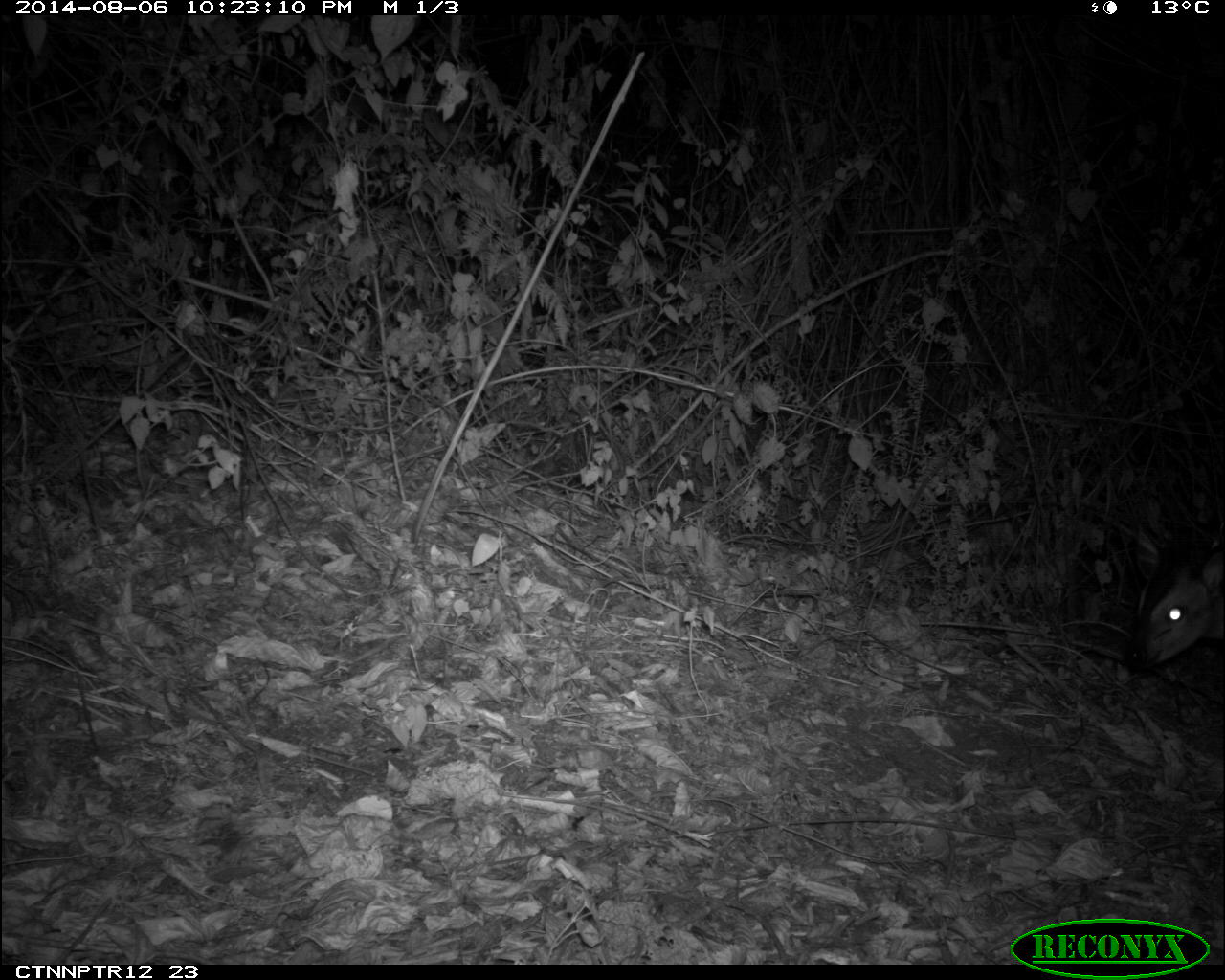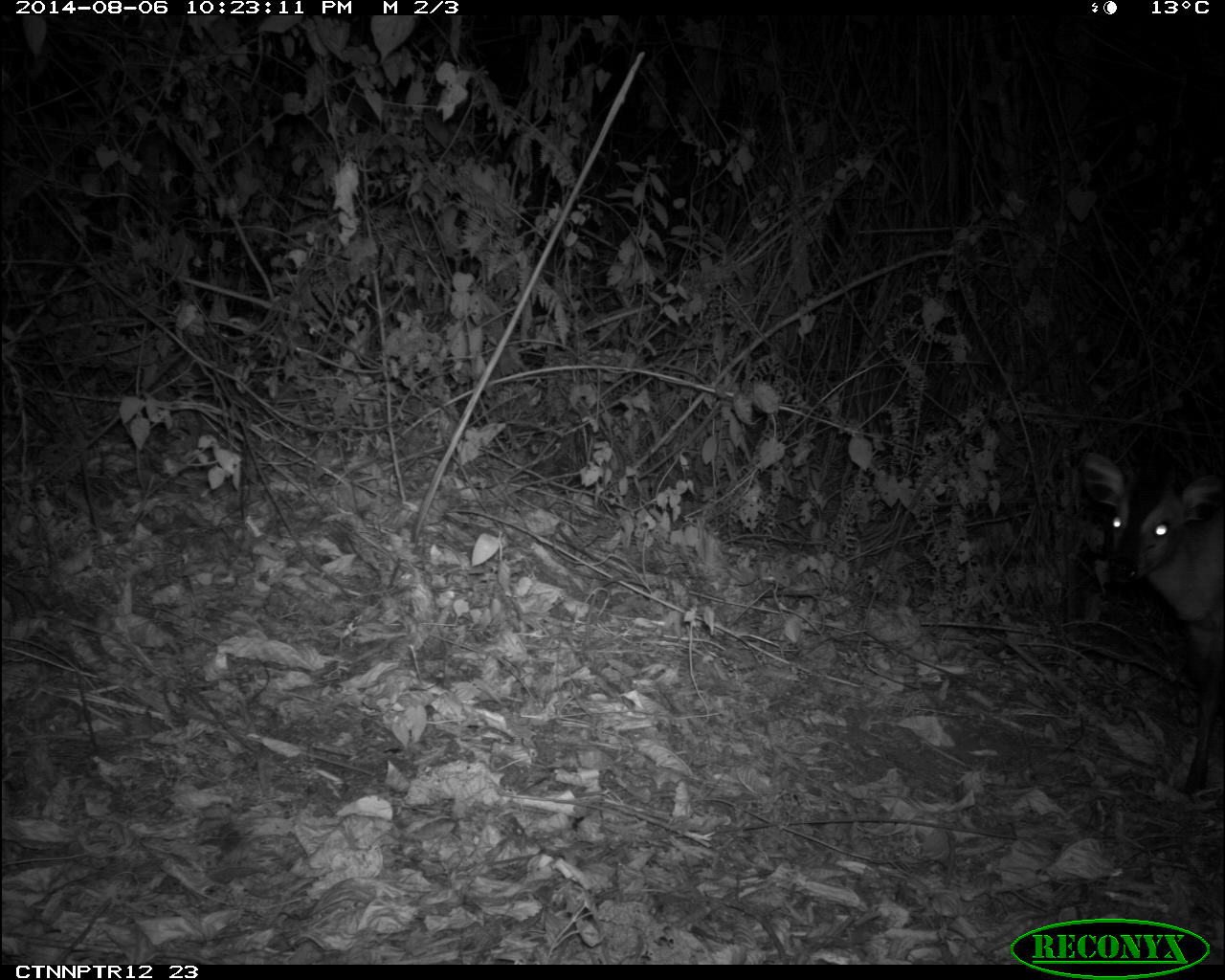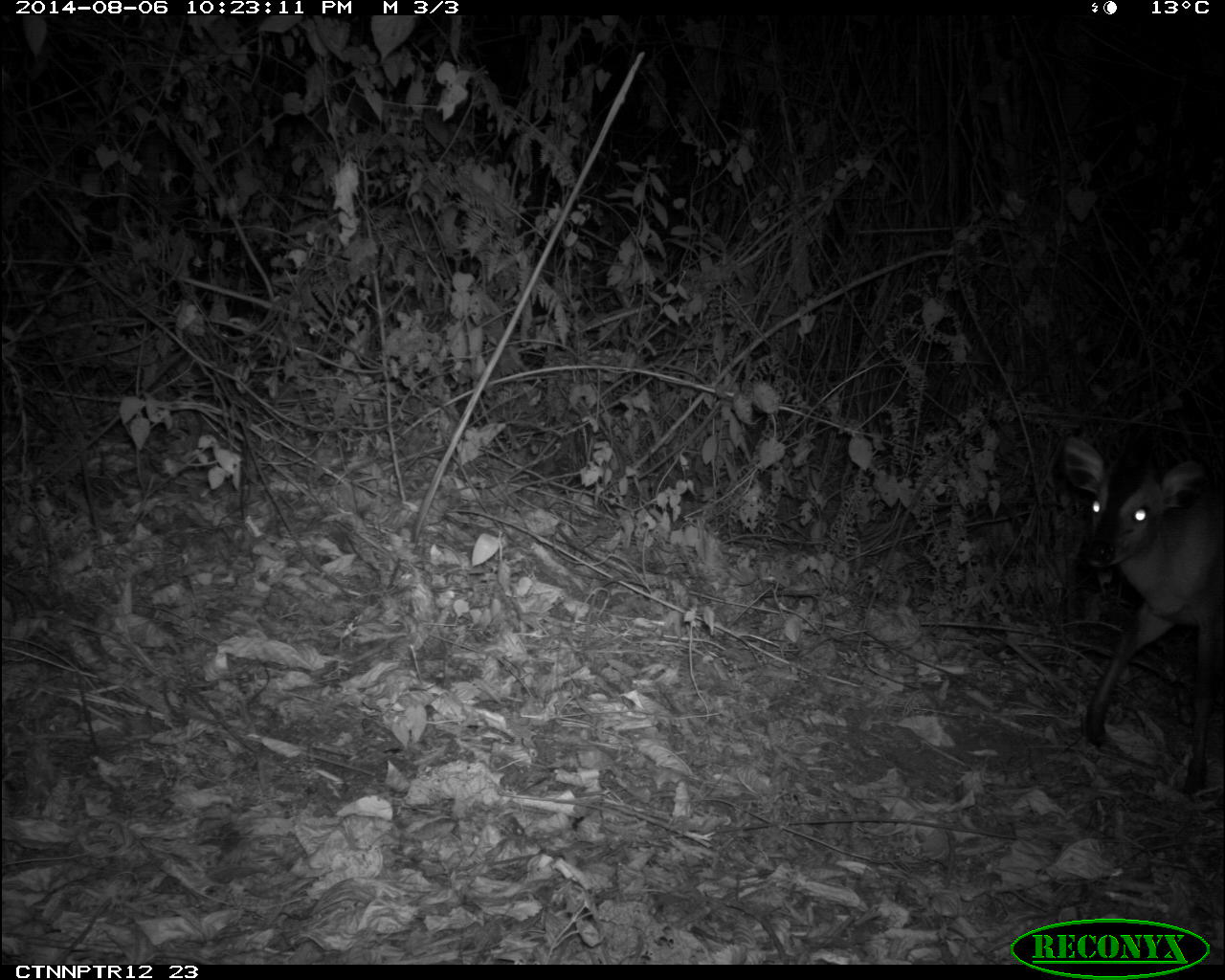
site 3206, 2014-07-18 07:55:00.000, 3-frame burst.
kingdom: Animalia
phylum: Chordata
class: Mammalia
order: Artiodactyla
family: Bovidae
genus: Cephalophus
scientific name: Cephalophus nigrifrons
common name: black-fronted duiker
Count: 1.